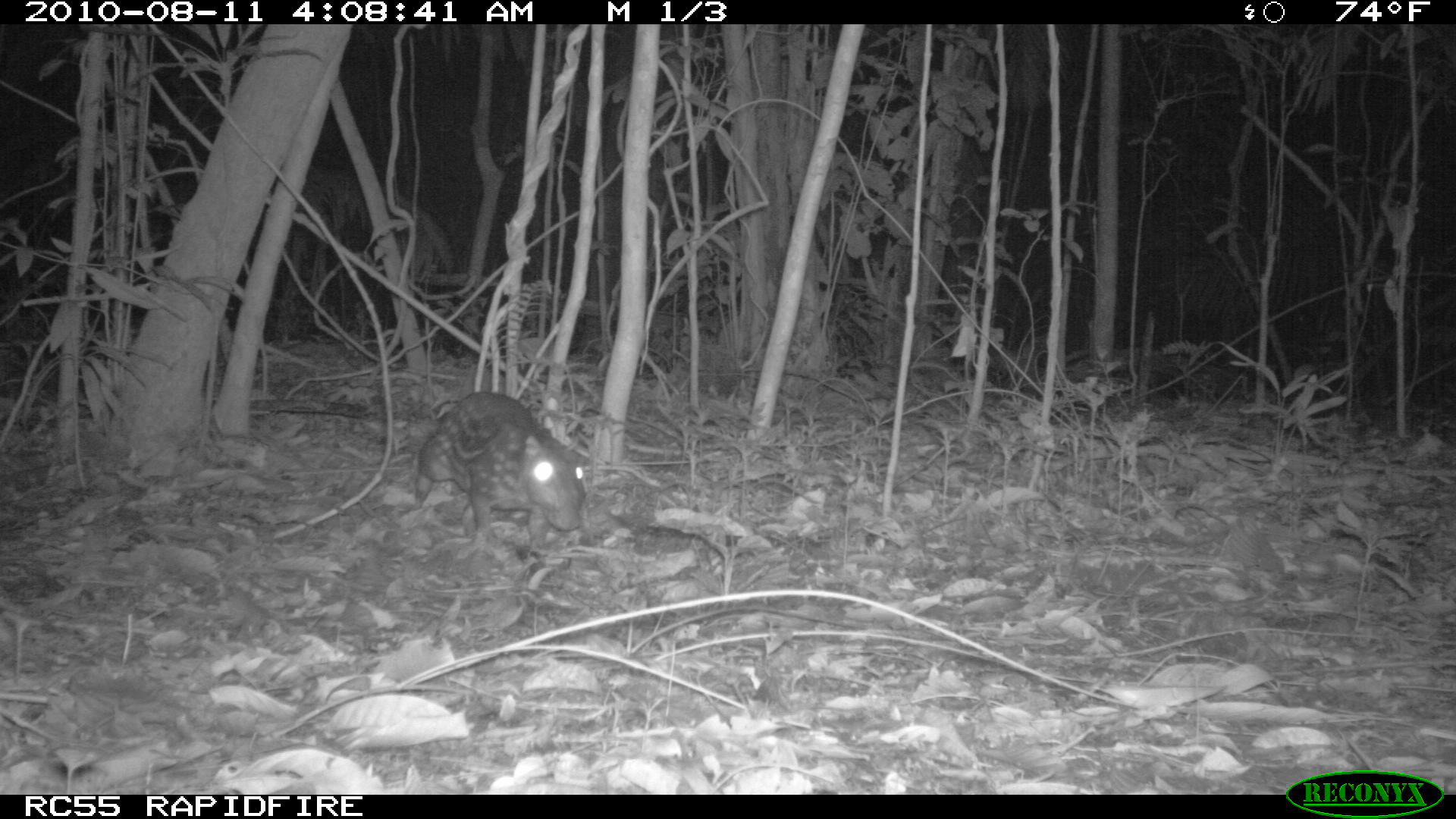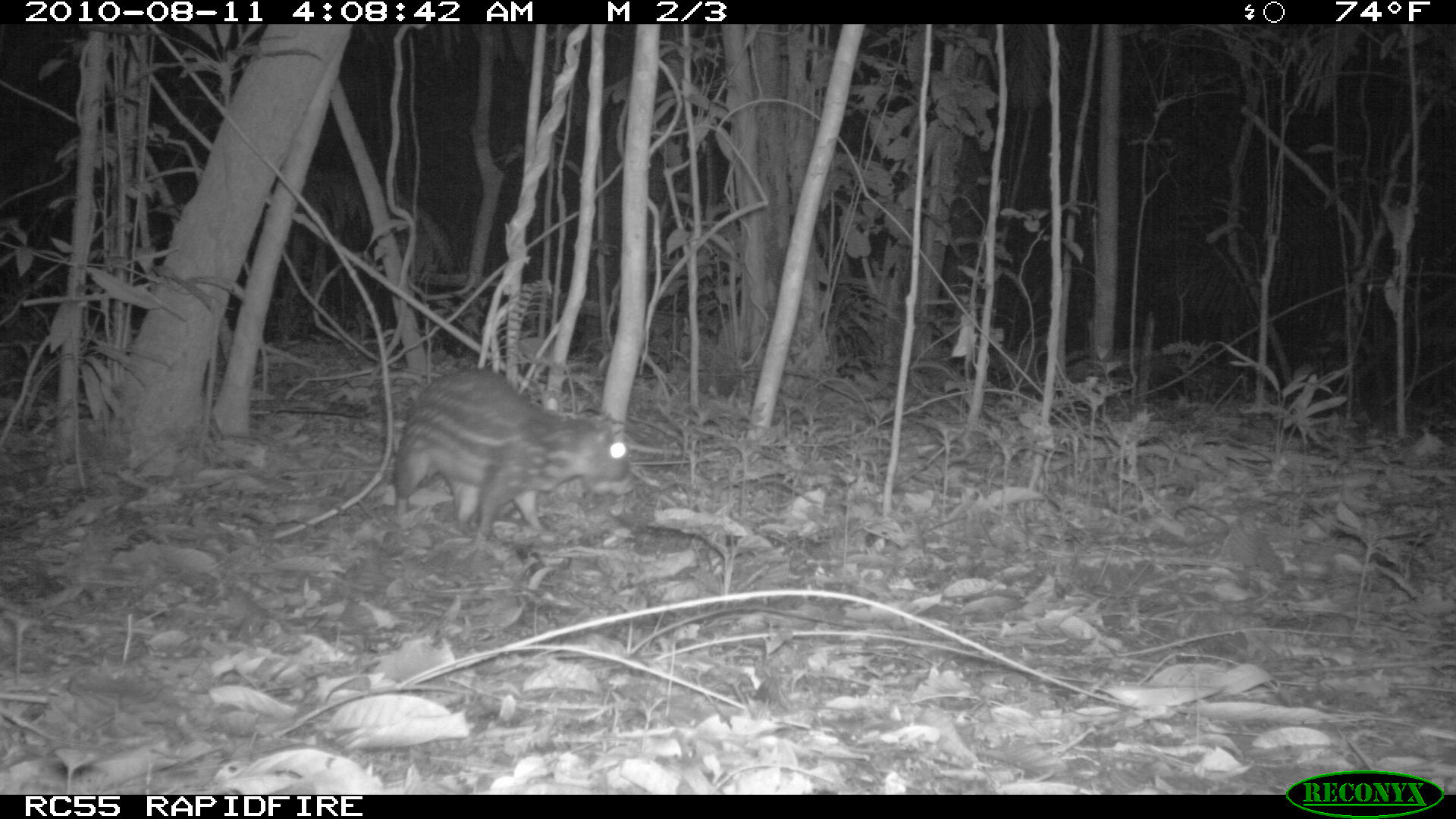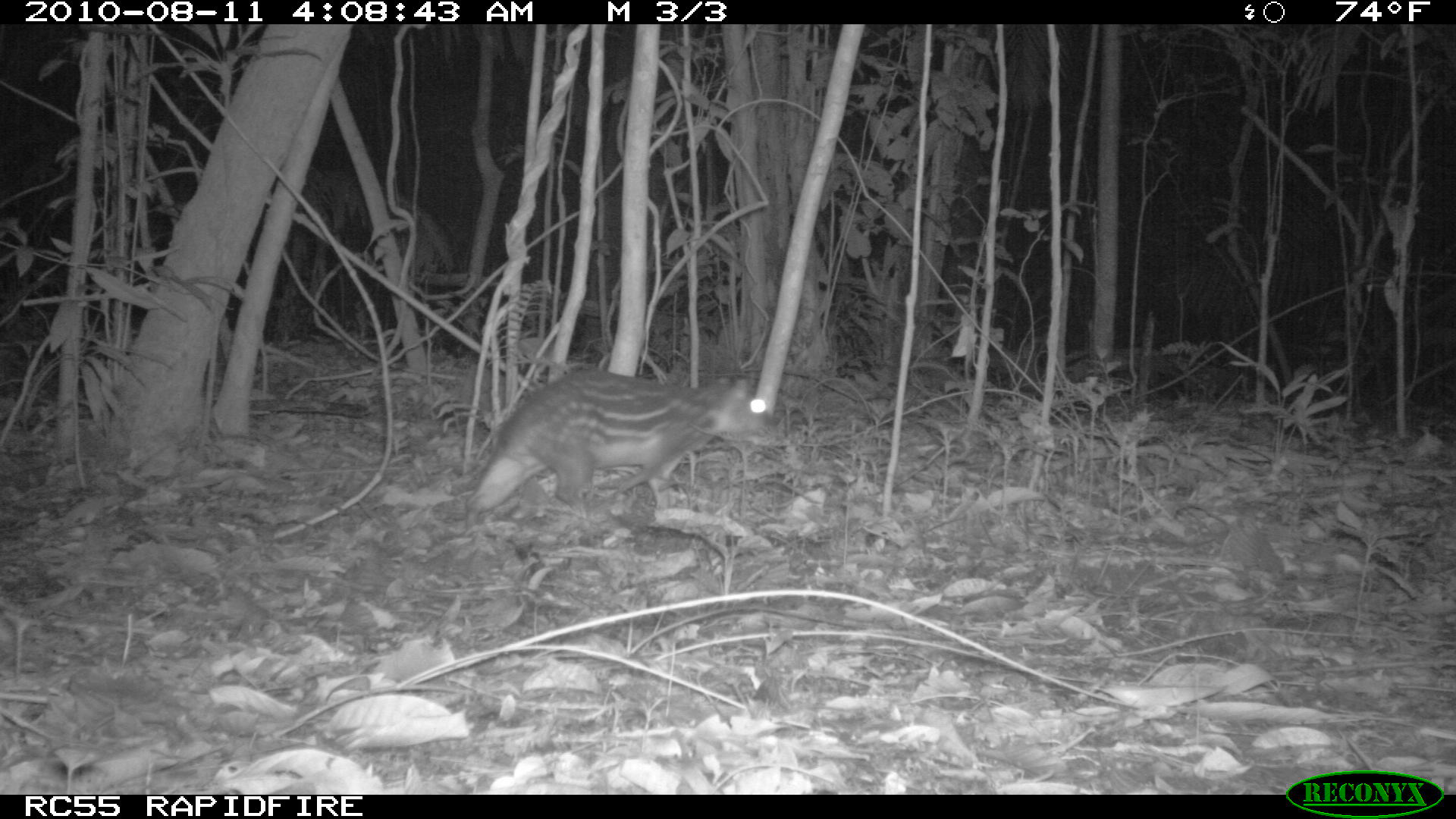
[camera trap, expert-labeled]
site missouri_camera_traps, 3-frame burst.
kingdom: Animalia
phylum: Chordata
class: Mammalia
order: Rodentia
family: Cuniculidae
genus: Cuniculus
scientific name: Cuniculus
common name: paca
Paca (Cuniculus). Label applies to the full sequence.